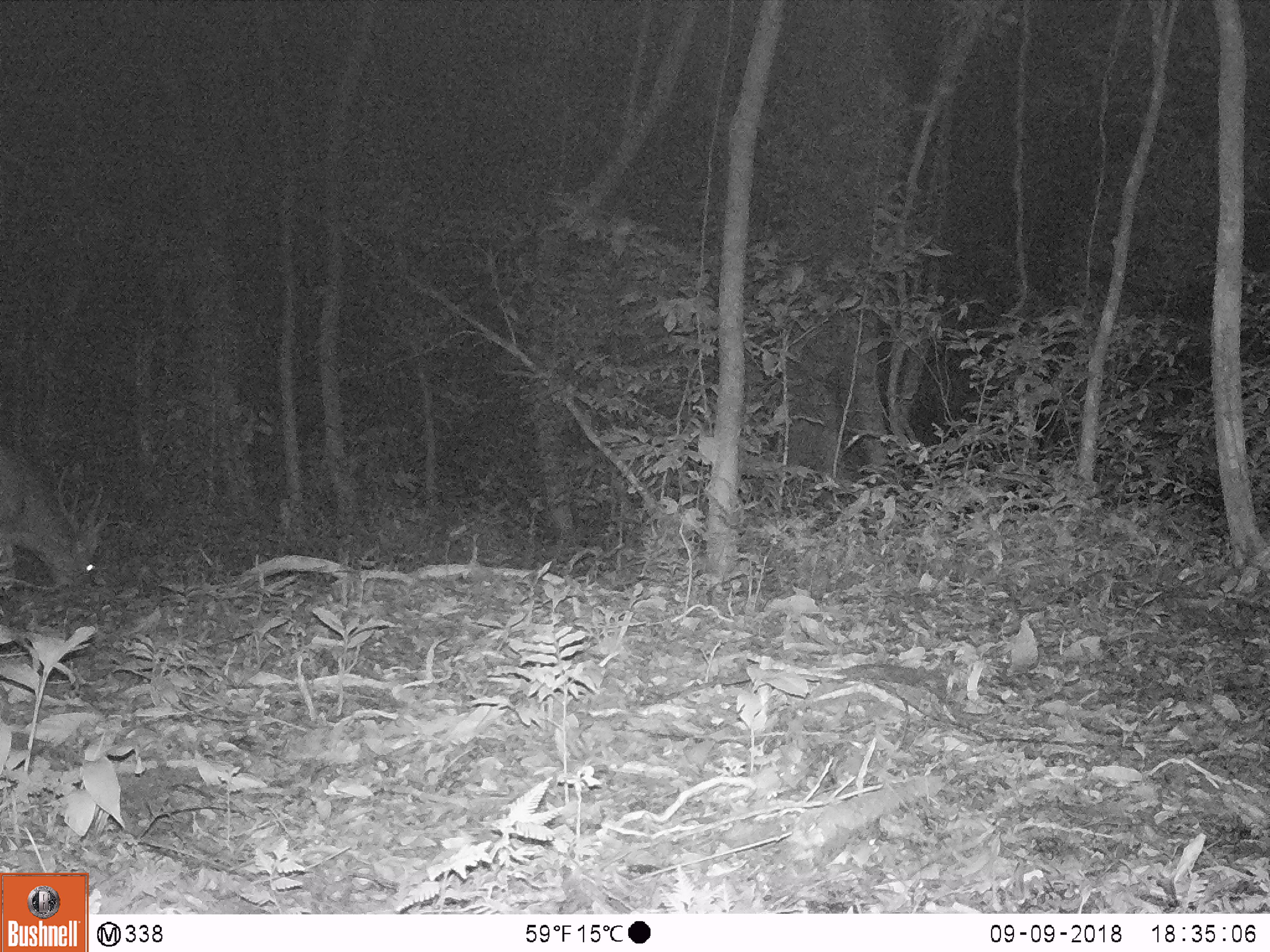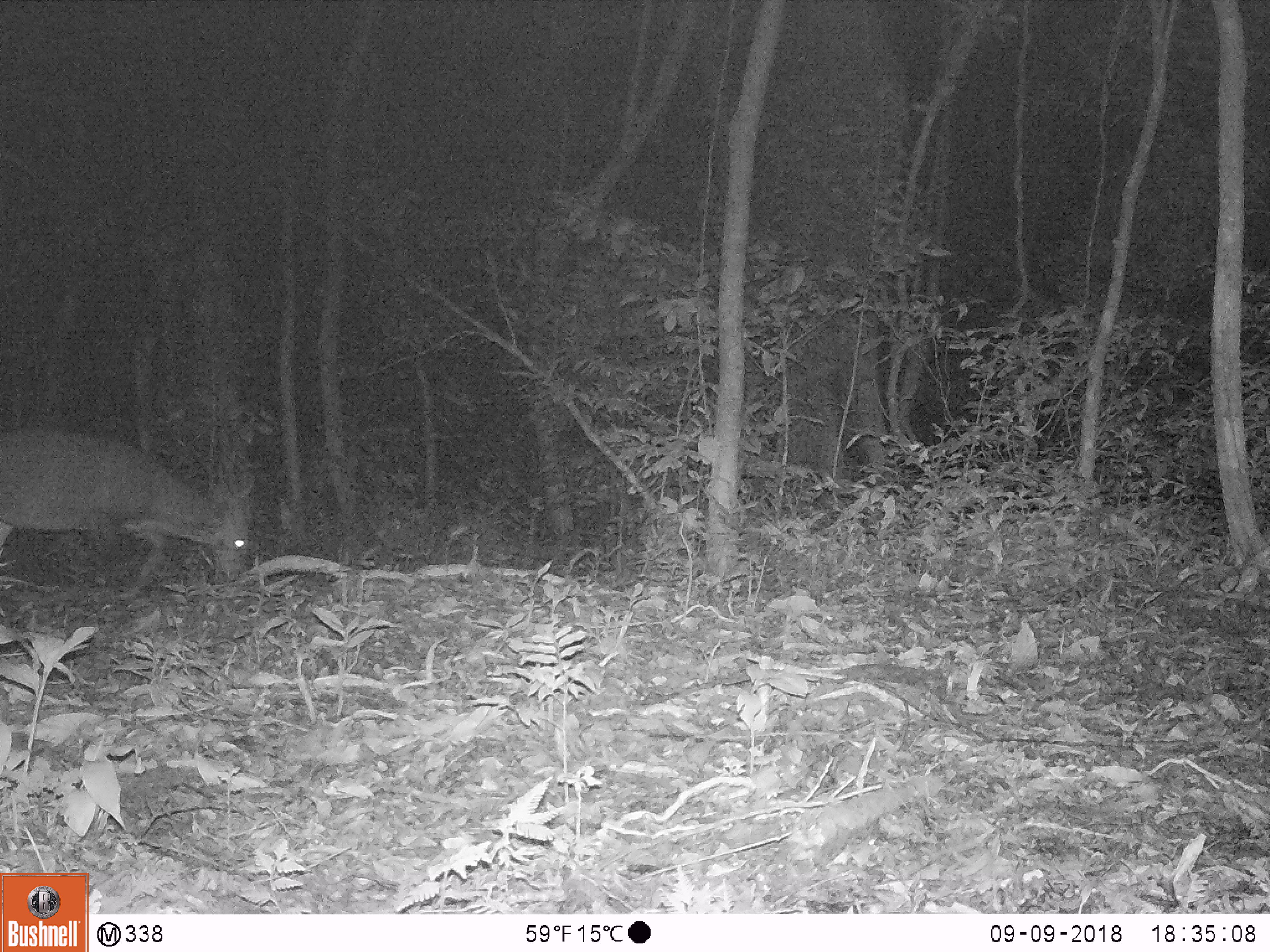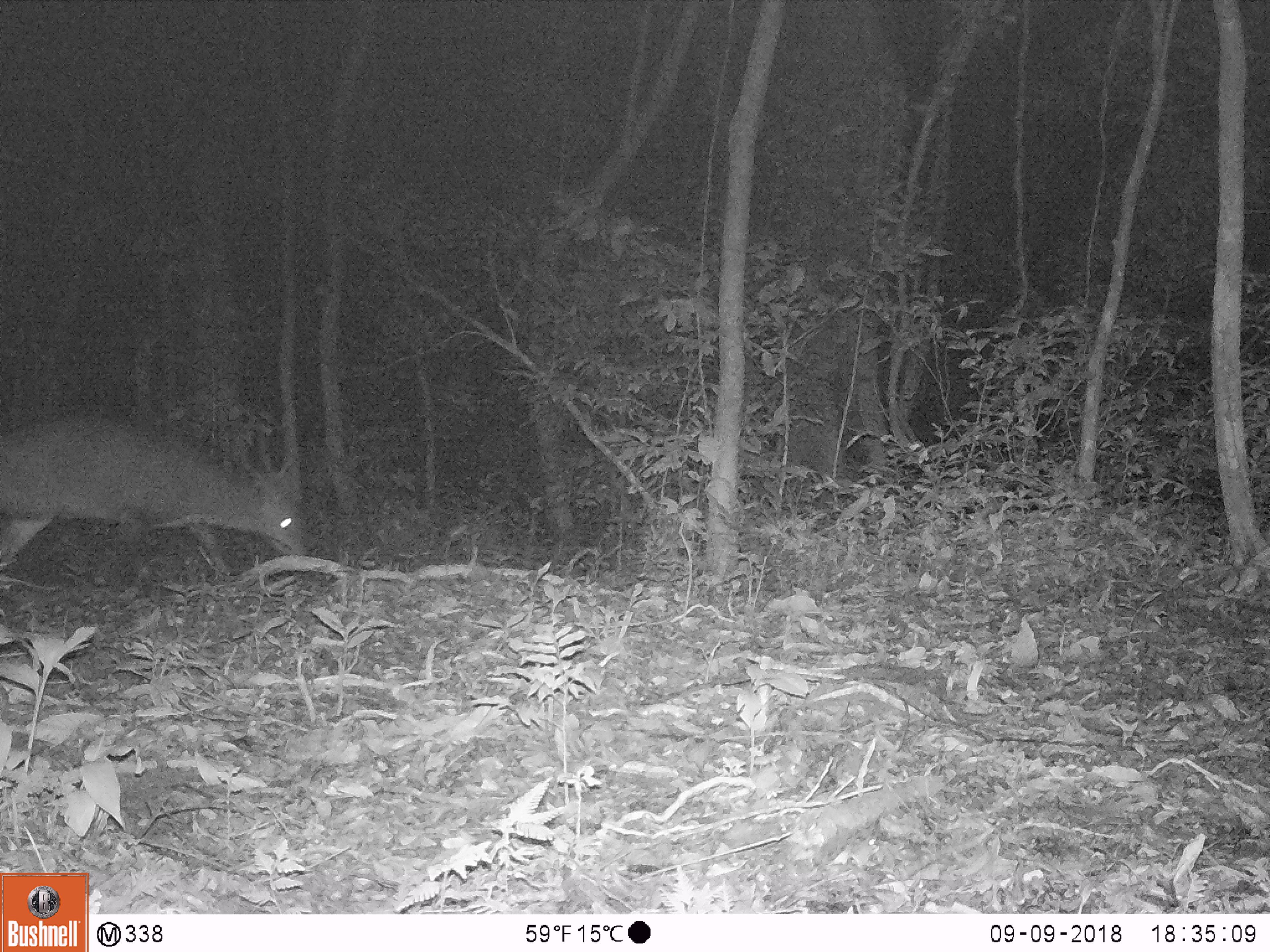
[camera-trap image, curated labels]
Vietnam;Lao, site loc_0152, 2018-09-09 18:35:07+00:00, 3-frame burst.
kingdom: Animalia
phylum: Chordata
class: Mammalia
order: Artiodactyla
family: Cervidae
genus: Muntiacus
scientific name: Muntiacus vuquangensis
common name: large-antlered muntjac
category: large antlered muntjac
Large antlered muntjac (large-antlered muntjac) (Muntiacus vuquangensis). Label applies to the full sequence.